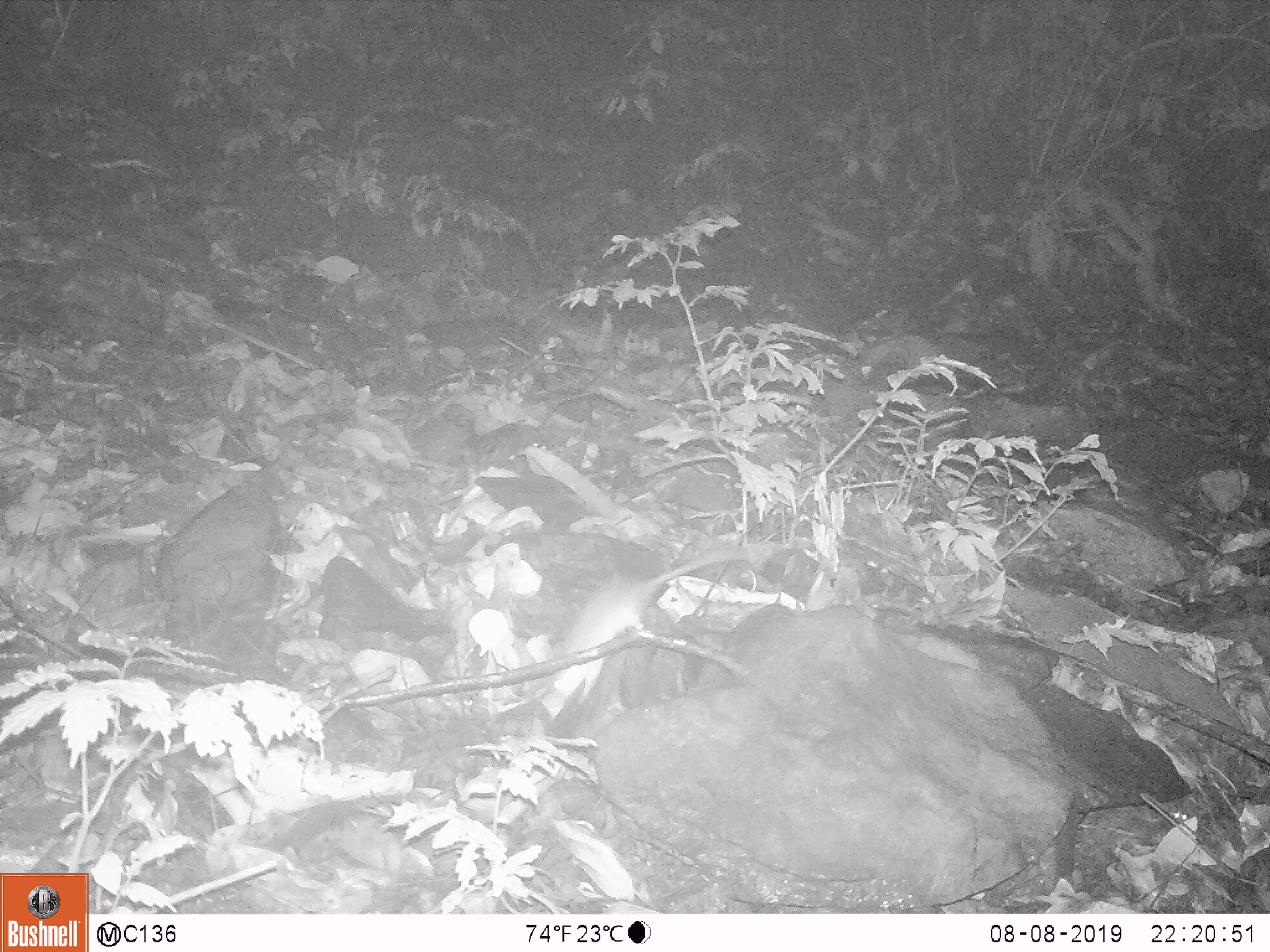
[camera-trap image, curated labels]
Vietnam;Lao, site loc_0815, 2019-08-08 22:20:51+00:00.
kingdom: Animalia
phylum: Chordata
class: Mammalia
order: Rodentia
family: Muridae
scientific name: Muridae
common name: old-world mice and rats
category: unidentified murid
Unidentified murid (old-world mice and rats) (Muridae). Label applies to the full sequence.